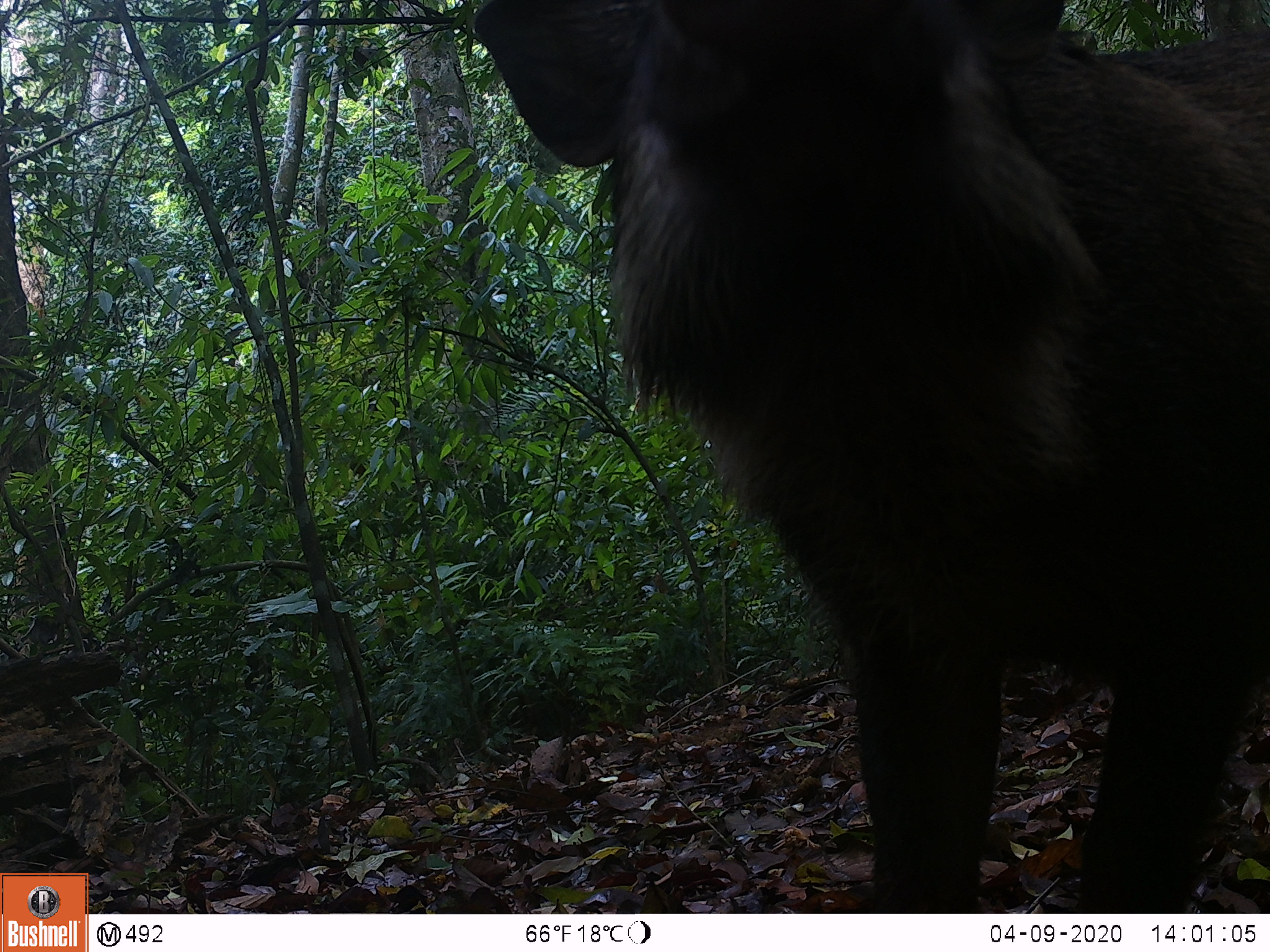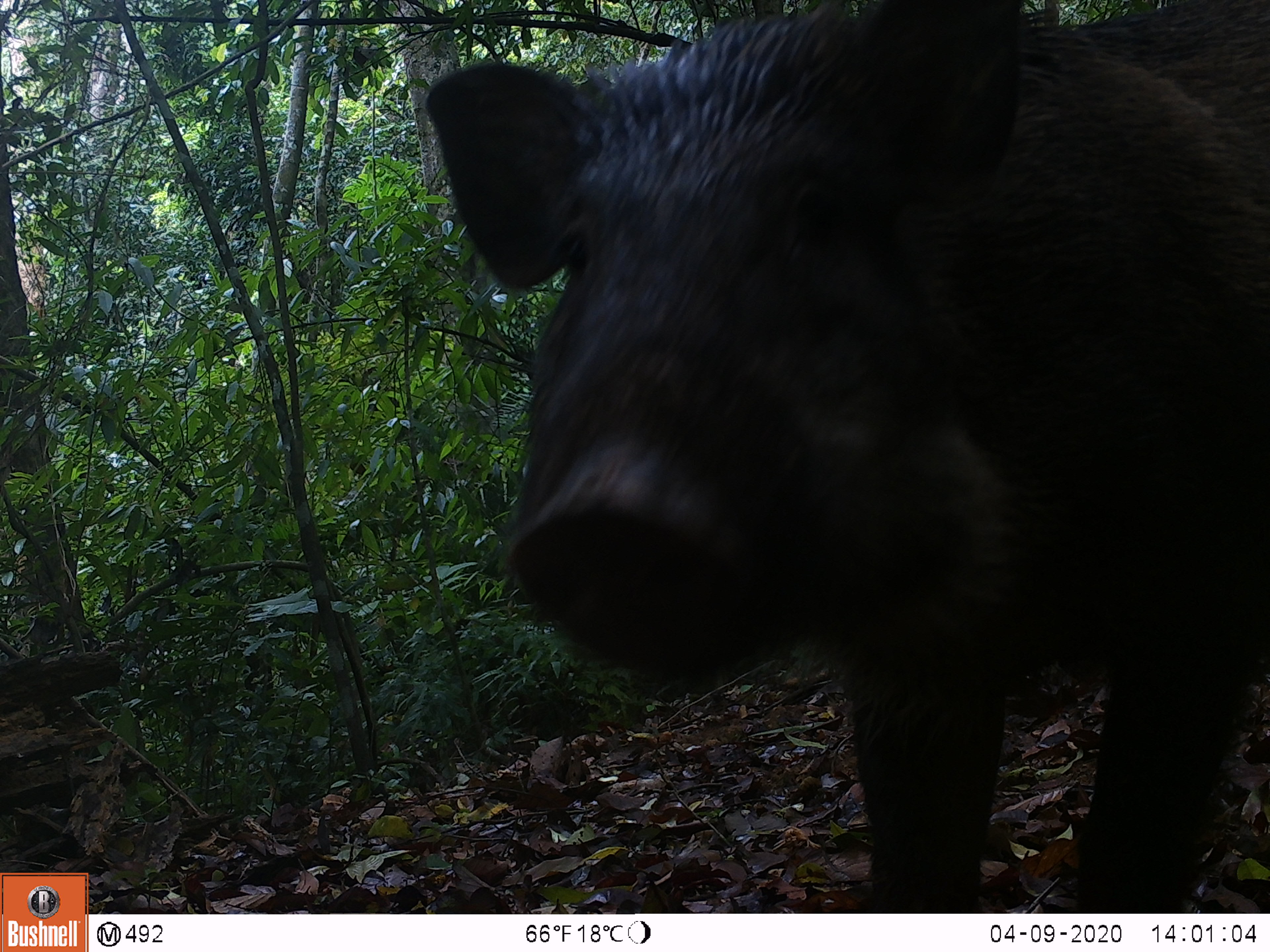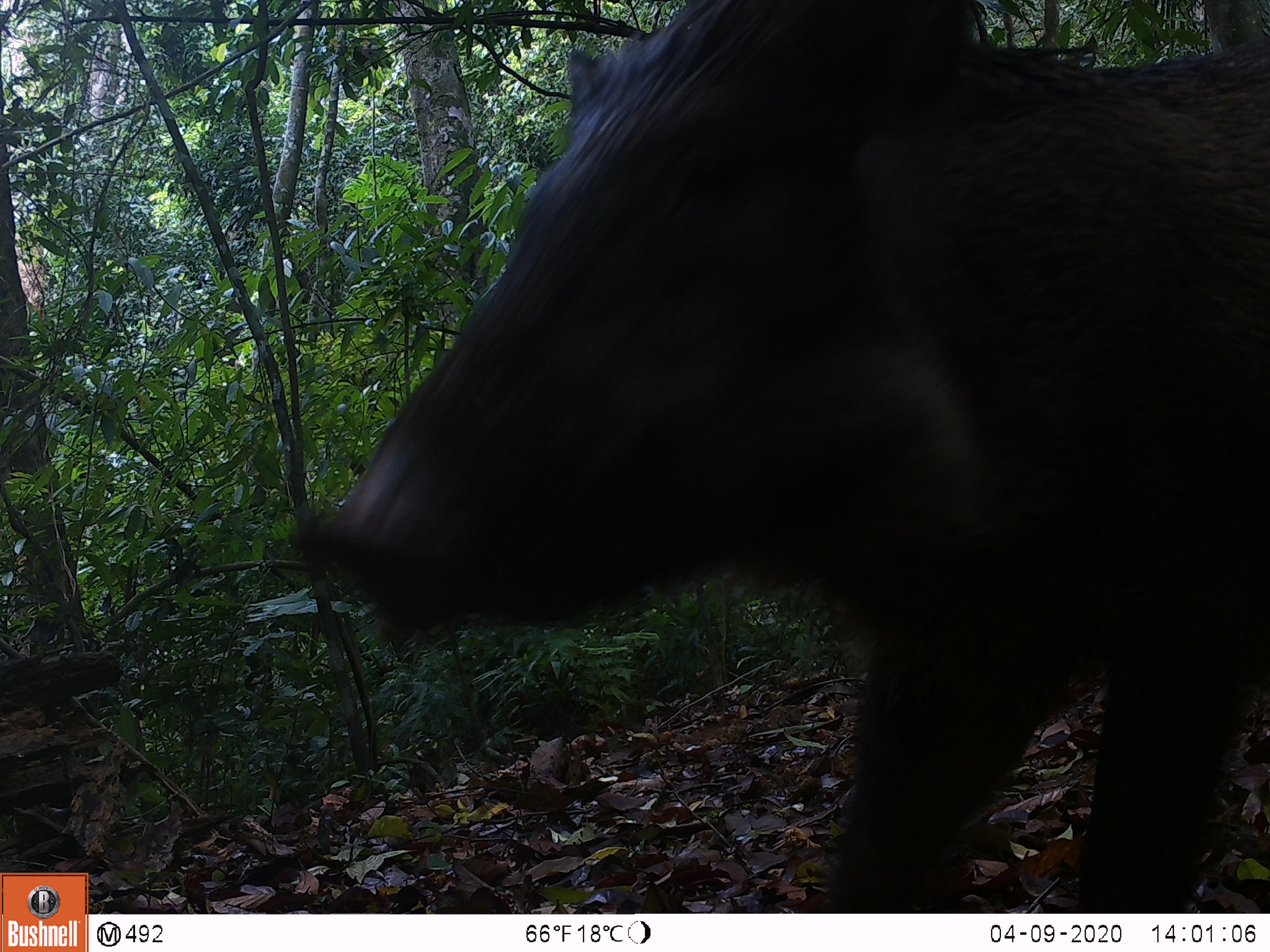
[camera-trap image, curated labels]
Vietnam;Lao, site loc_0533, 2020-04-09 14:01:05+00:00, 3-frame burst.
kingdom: Animalia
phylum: Chordata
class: Mammalia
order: Artiodactyla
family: Suidae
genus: Sus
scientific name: Sus scrofa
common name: eurasian wild pig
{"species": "eurasian wild pig (Sus scrofa)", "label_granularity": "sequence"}